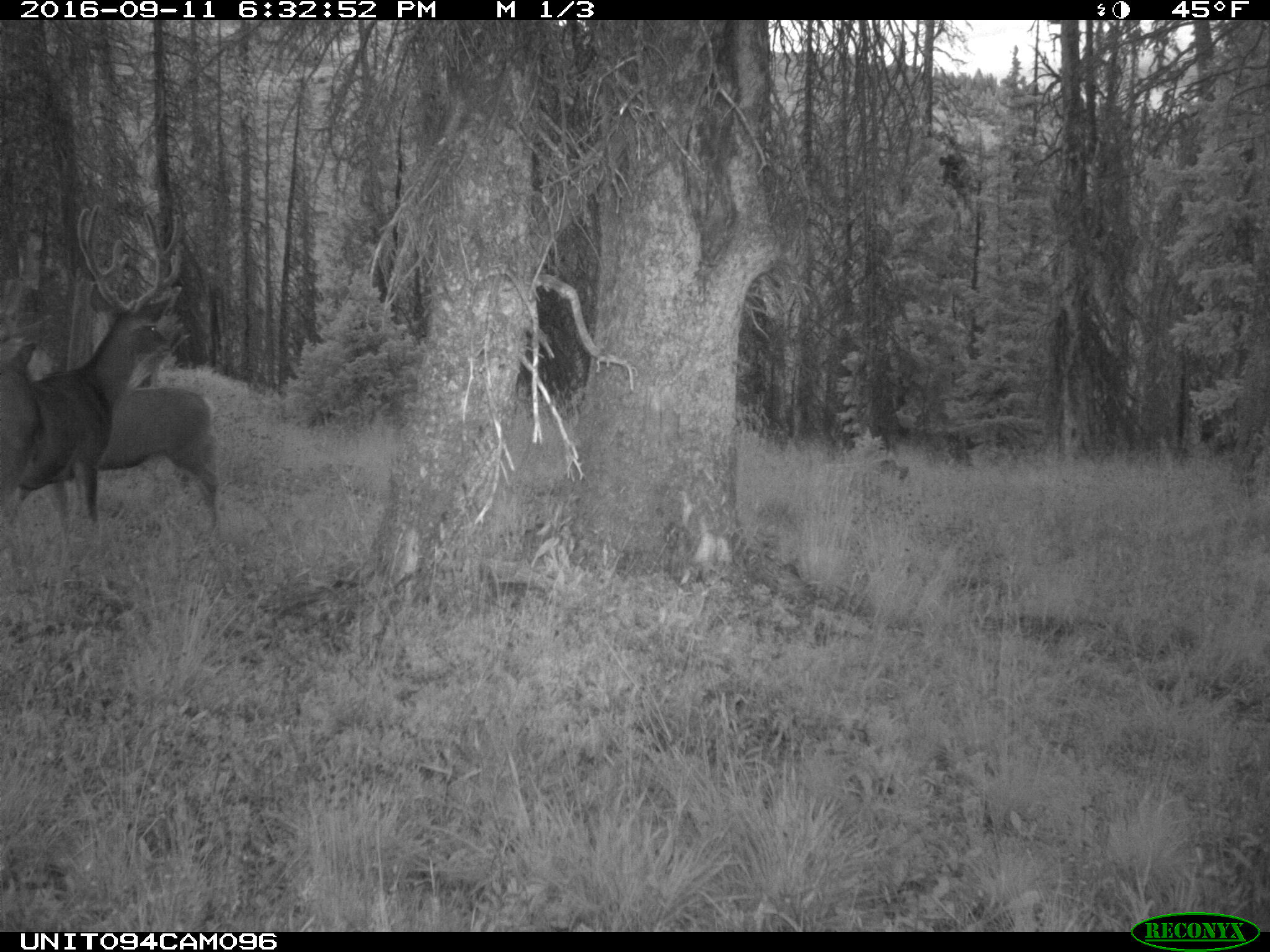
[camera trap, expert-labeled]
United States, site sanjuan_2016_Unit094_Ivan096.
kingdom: Animalia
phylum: Chordata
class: Mammalia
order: Artiodactyla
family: Cervidae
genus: Odocoileus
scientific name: Odocoileus hemionus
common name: mule deer